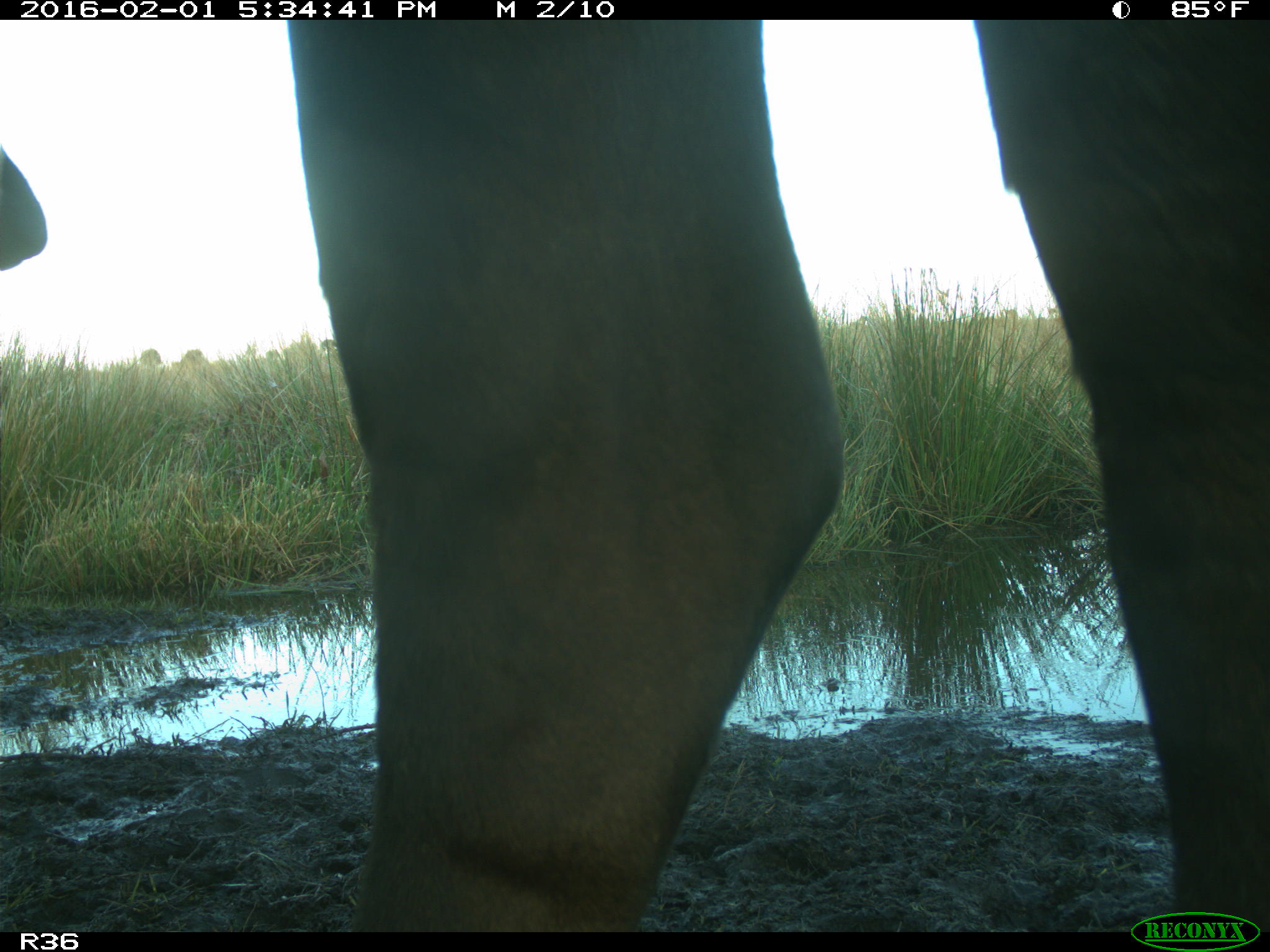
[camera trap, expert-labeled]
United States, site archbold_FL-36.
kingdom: Animalia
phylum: Chordata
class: Mammalia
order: Artiodactyla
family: Bovidae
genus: Bos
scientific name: Bos taurus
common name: domestic cow